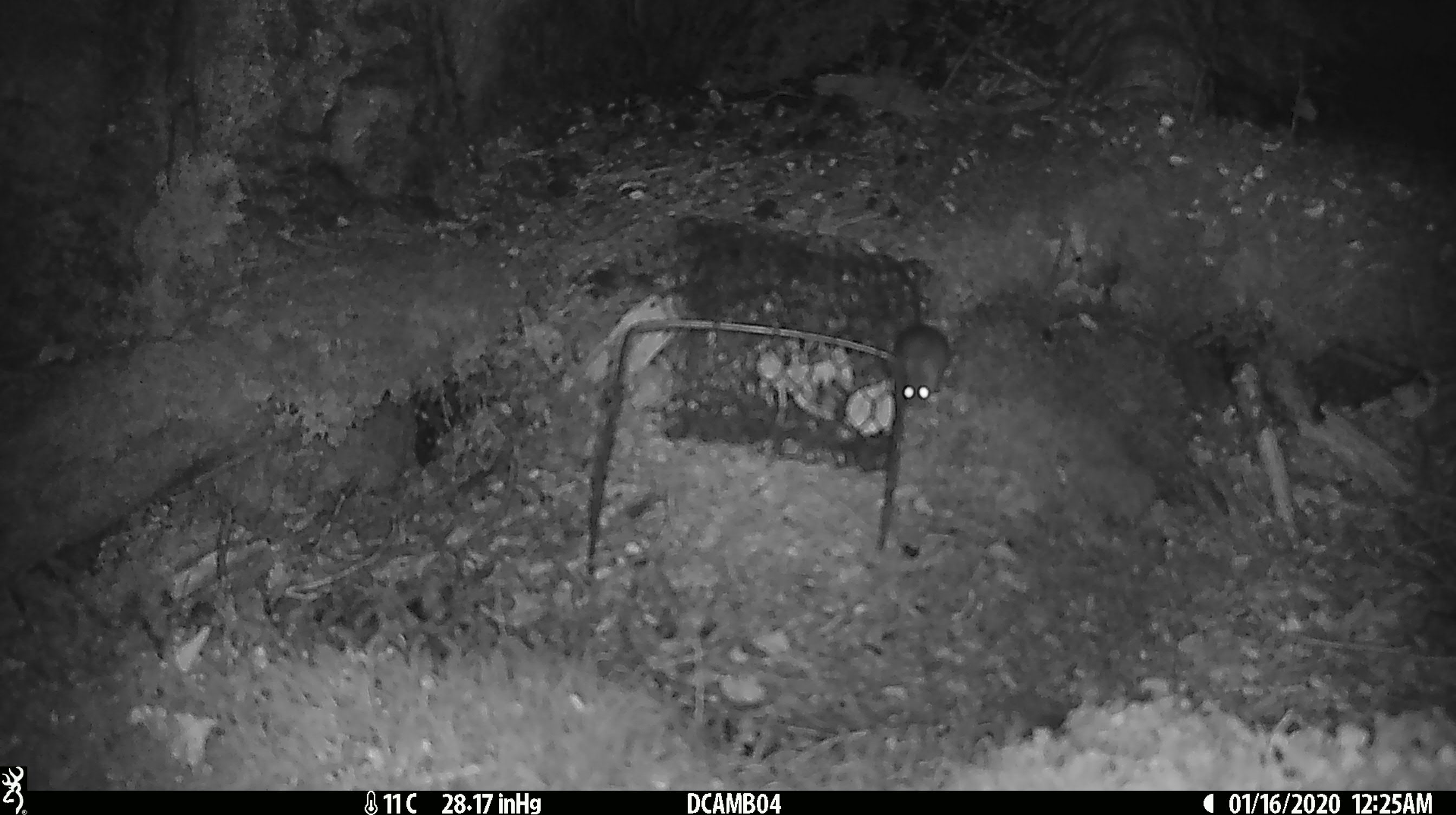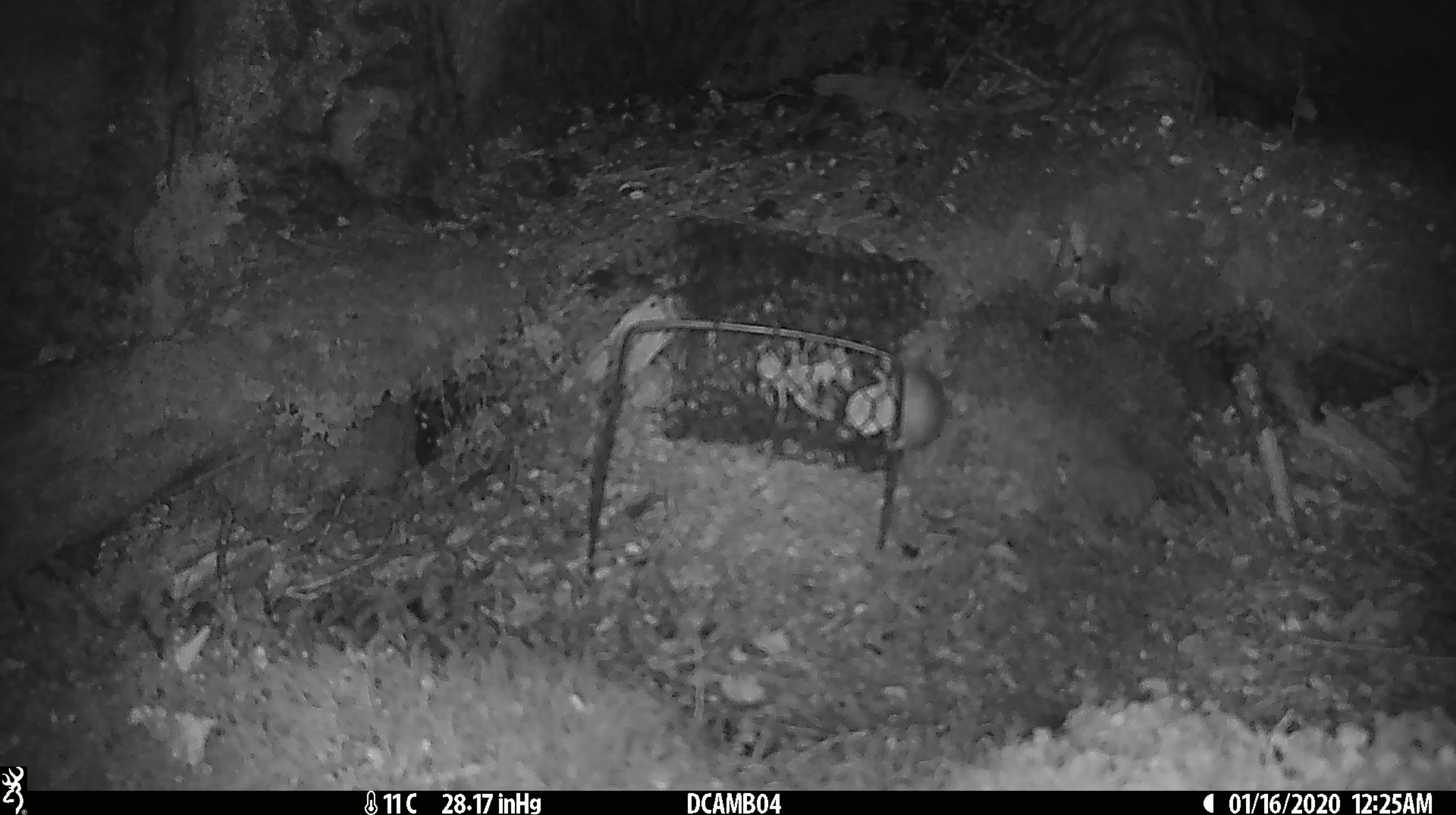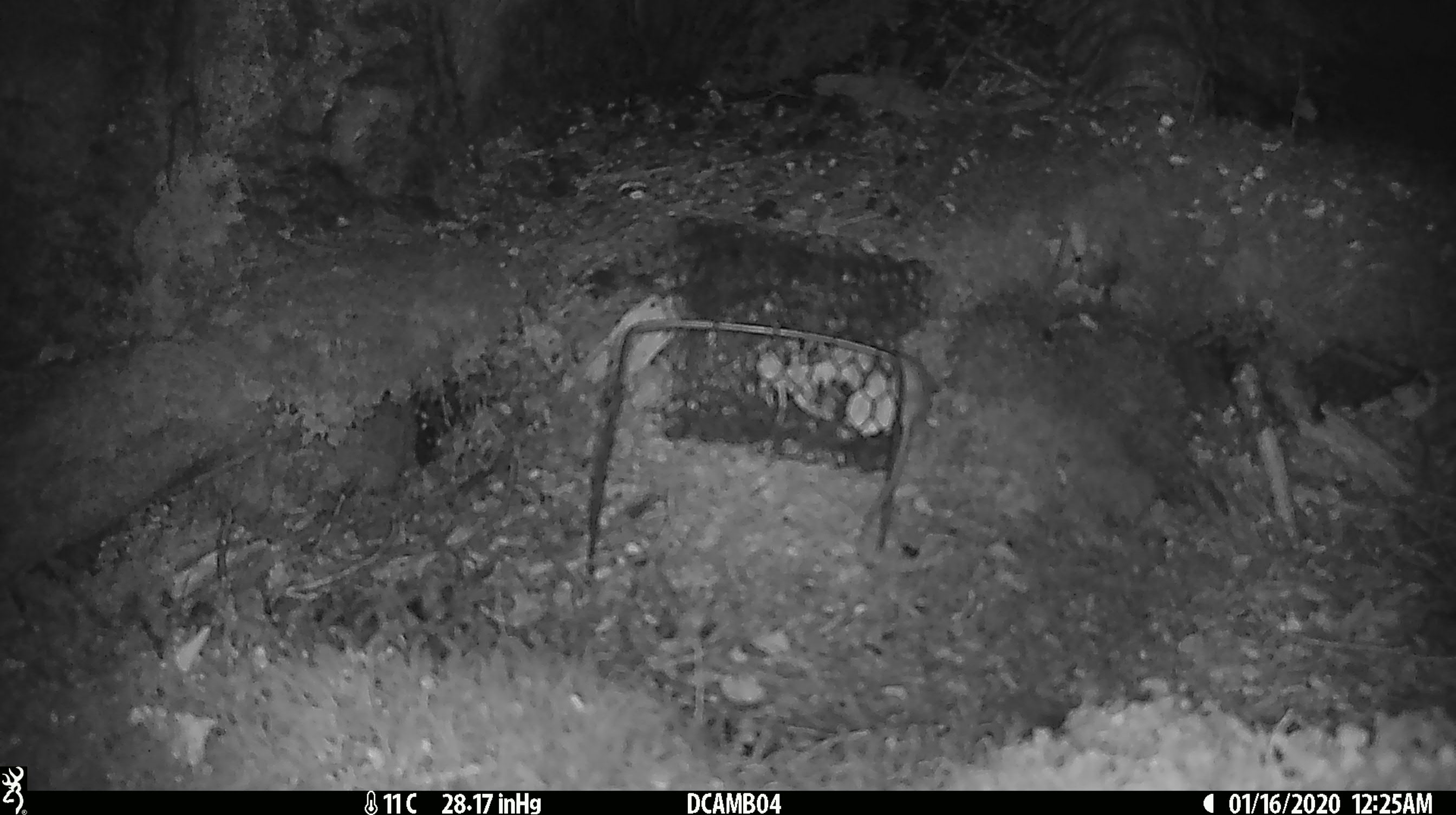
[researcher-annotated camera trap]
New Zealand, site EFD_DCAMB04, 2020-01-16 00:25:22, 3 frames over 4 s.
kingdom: Animalia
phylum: Chordata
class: Mammalia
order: Rodentia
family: Muridae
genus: Mus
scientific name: Mus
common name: mouse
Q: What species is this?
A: Mouse (Mus).